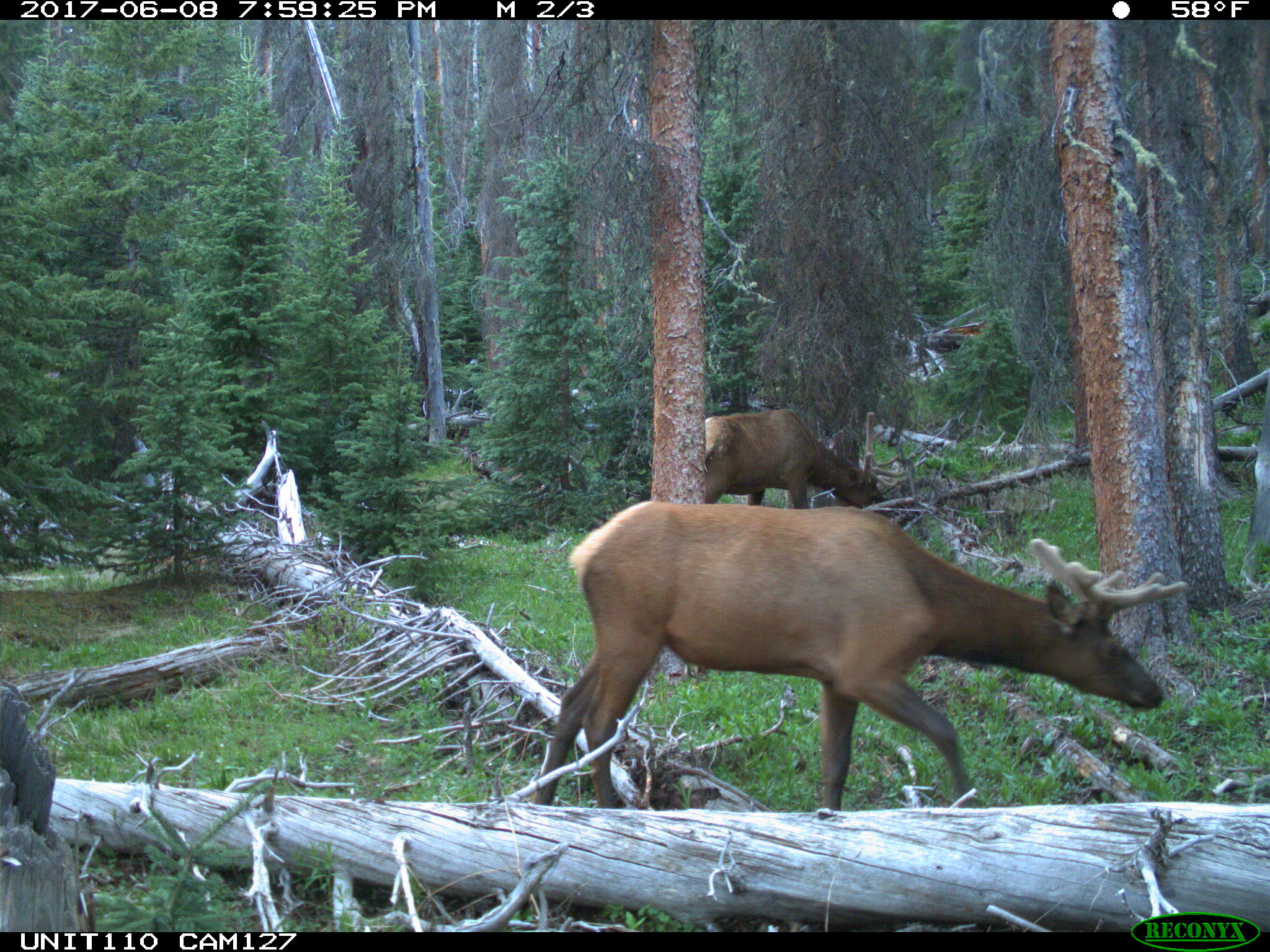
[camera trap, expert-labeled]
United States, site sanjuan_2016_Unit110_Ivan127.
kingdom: Animalia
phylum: Chordata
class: Mammalia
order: Artiodactyla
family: Cervidae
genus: Cervus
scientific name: Cervus elaphus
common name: red deer